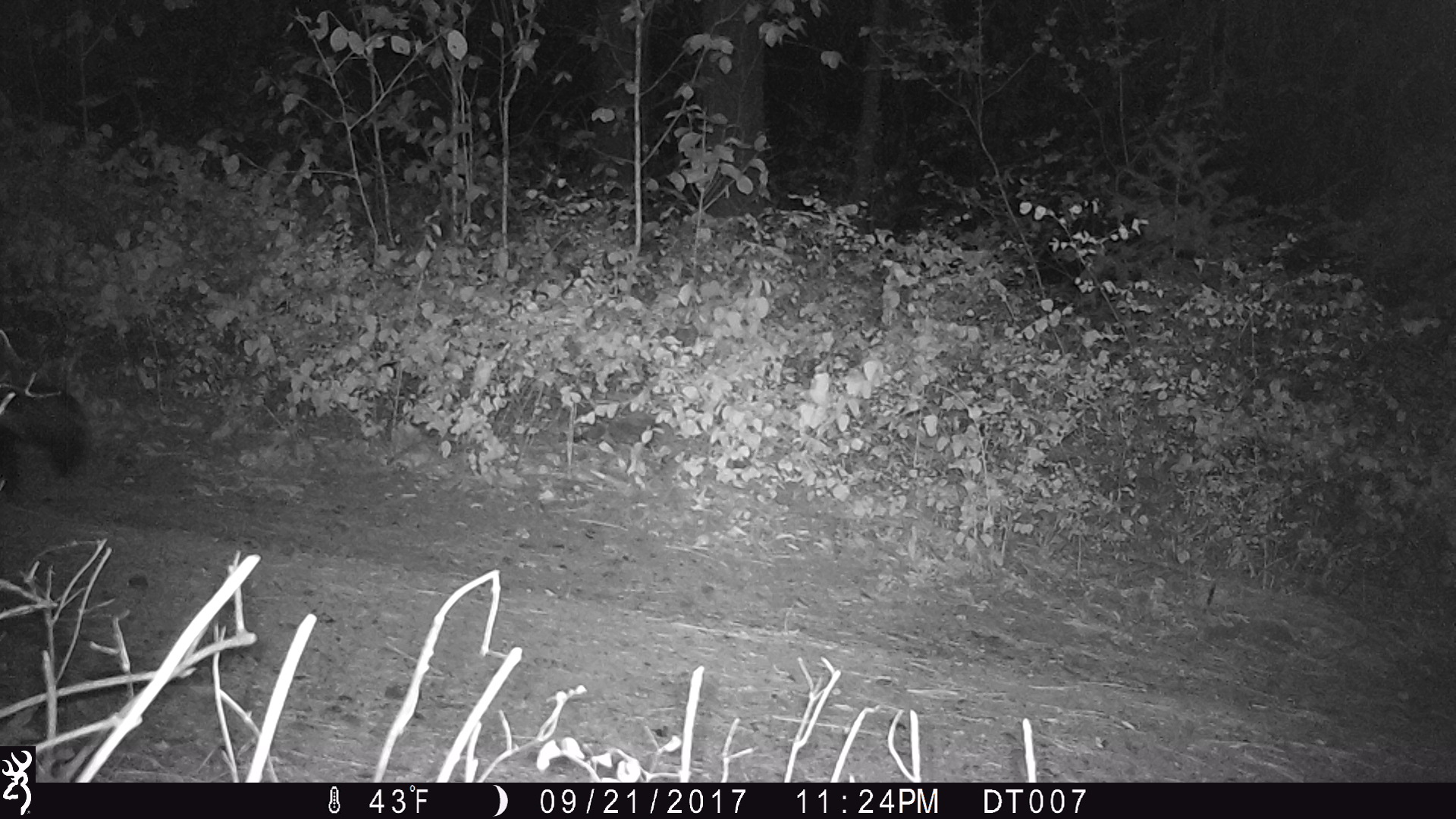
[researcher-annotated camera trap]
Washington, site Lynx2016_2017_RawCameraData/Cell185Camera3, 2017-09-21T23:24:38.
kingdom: Animalia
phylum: Chordata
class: Mammalia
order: Carnivora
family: Mephitidae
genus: Mephitis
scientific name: Mephitis mephitis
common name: striped skunk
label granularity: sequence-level